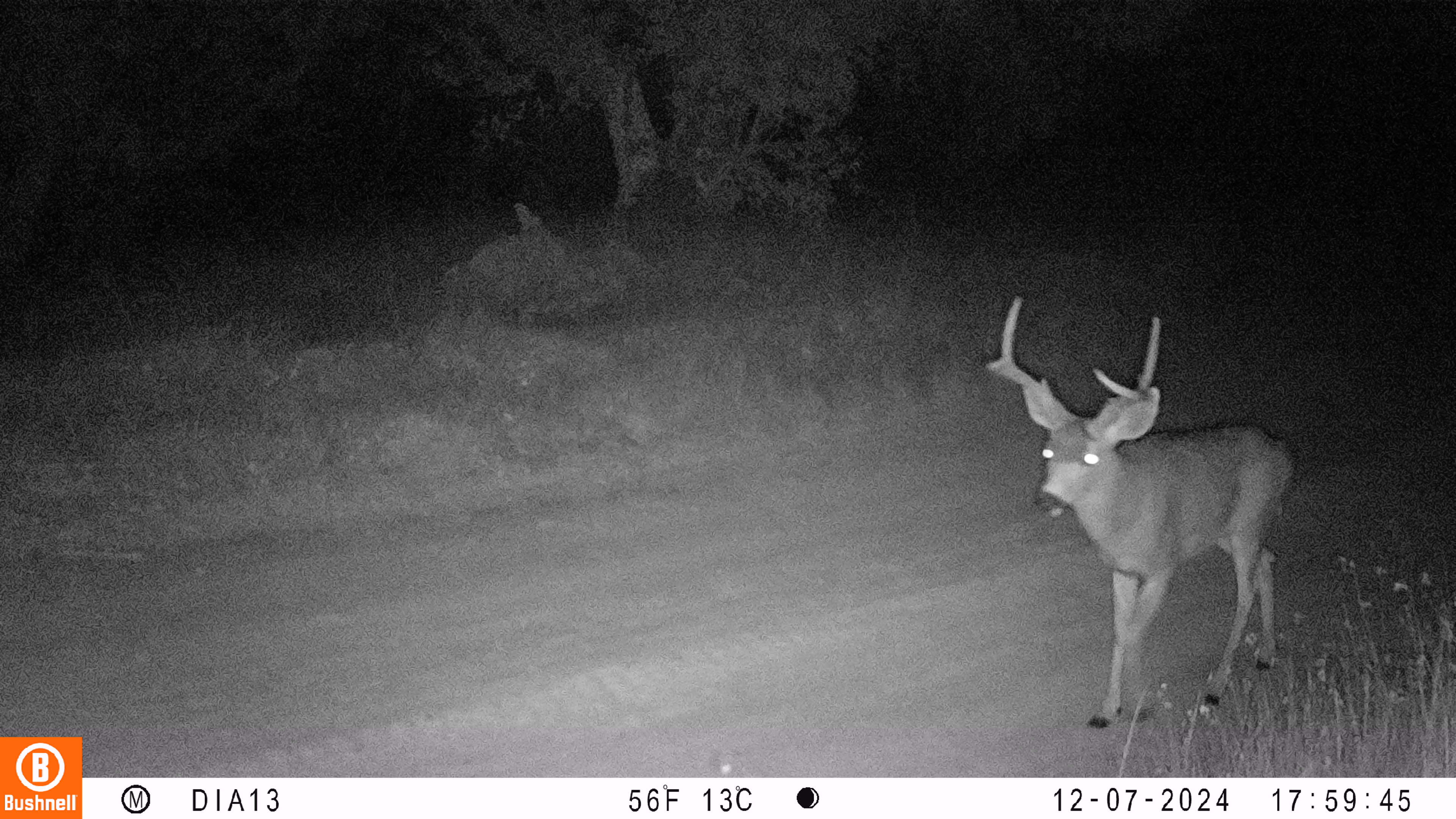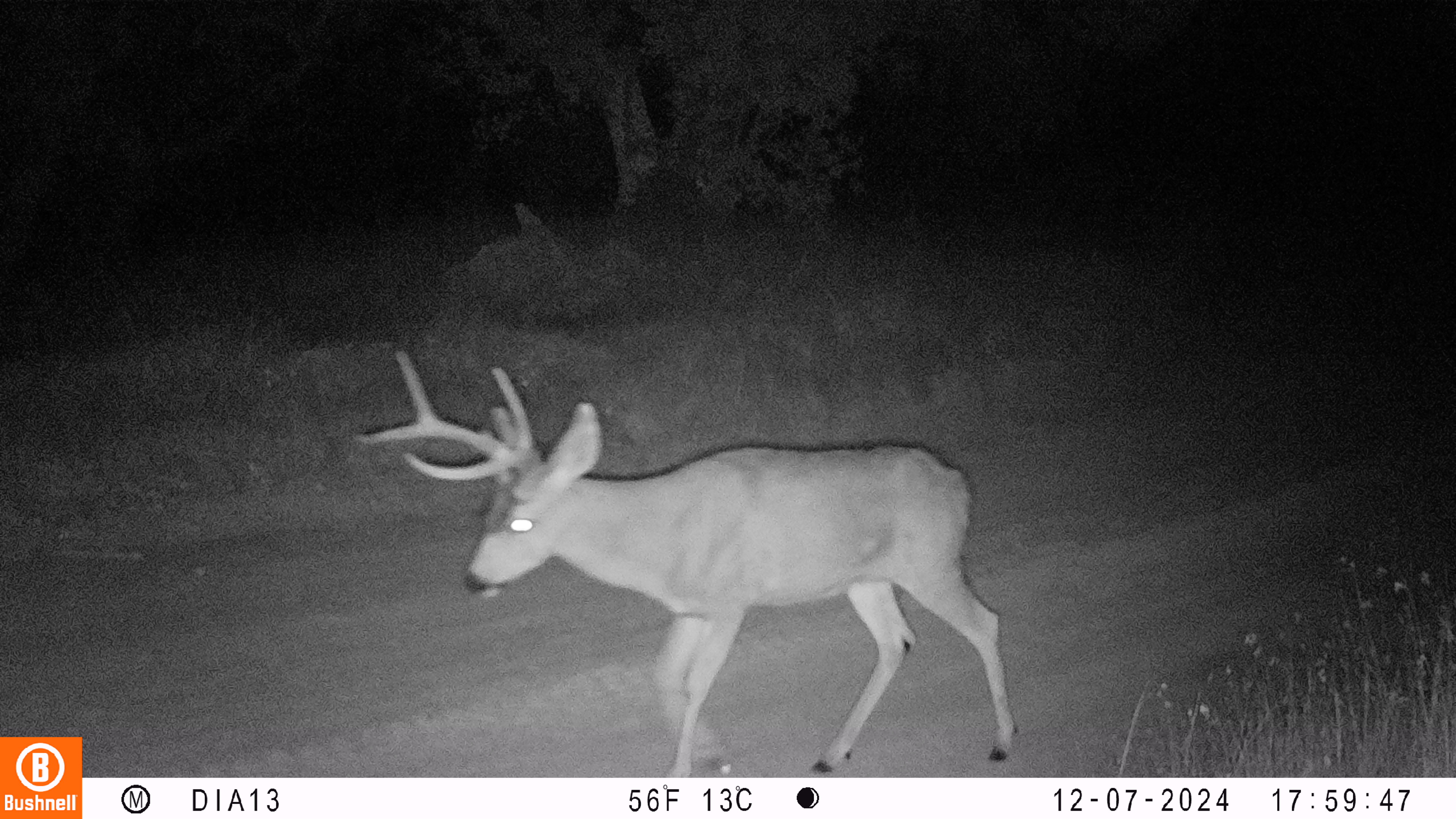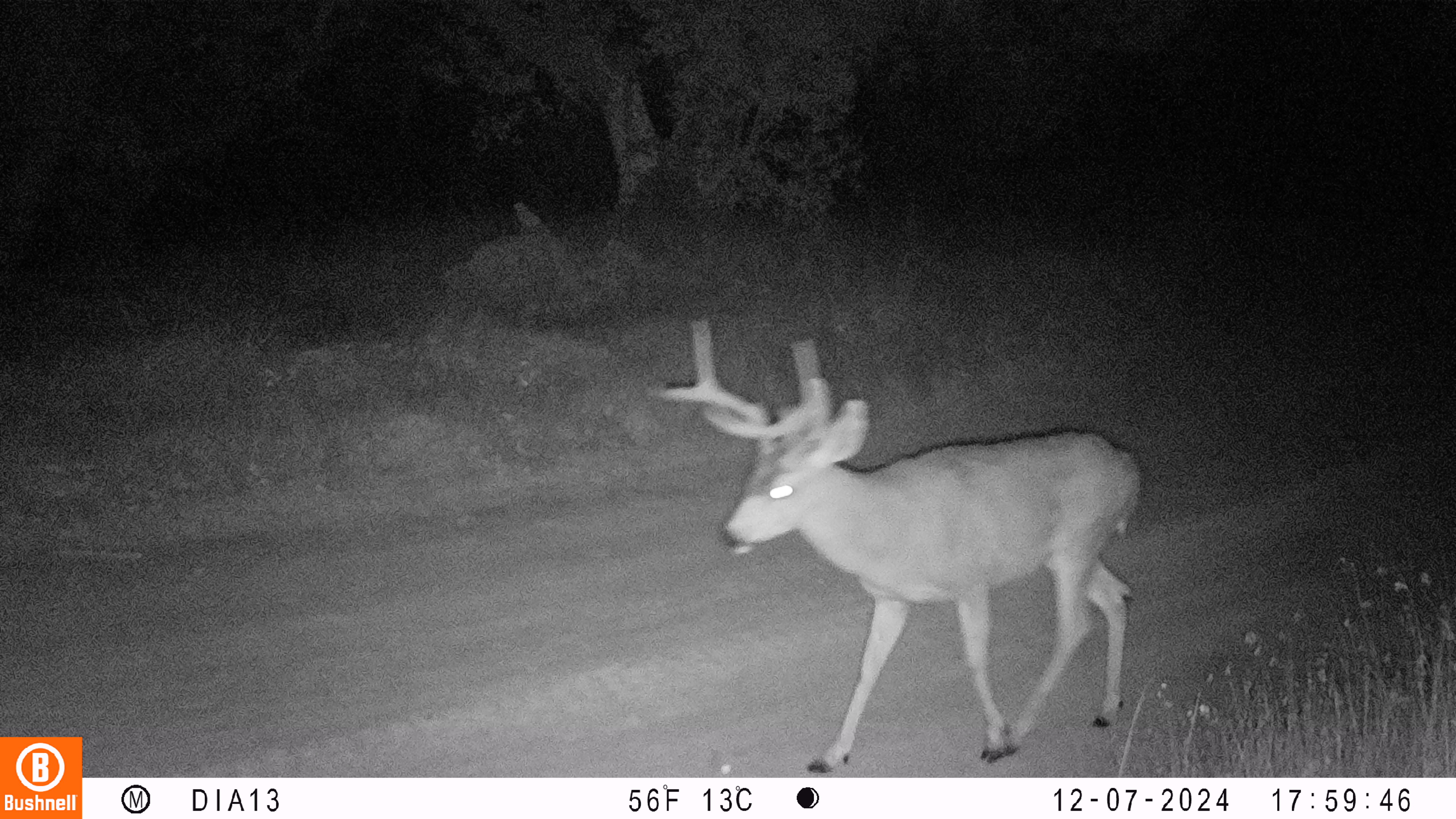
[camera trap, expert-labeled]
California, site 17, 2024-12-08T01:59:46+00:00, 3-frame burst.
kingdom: Animalia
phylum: Chordata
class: Mammalia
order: Artiodactyla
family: Cervidae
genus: Odocoileus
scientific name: Odocoileus hemionus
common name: mule deer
Mule deer (Odocoileus hemionus).